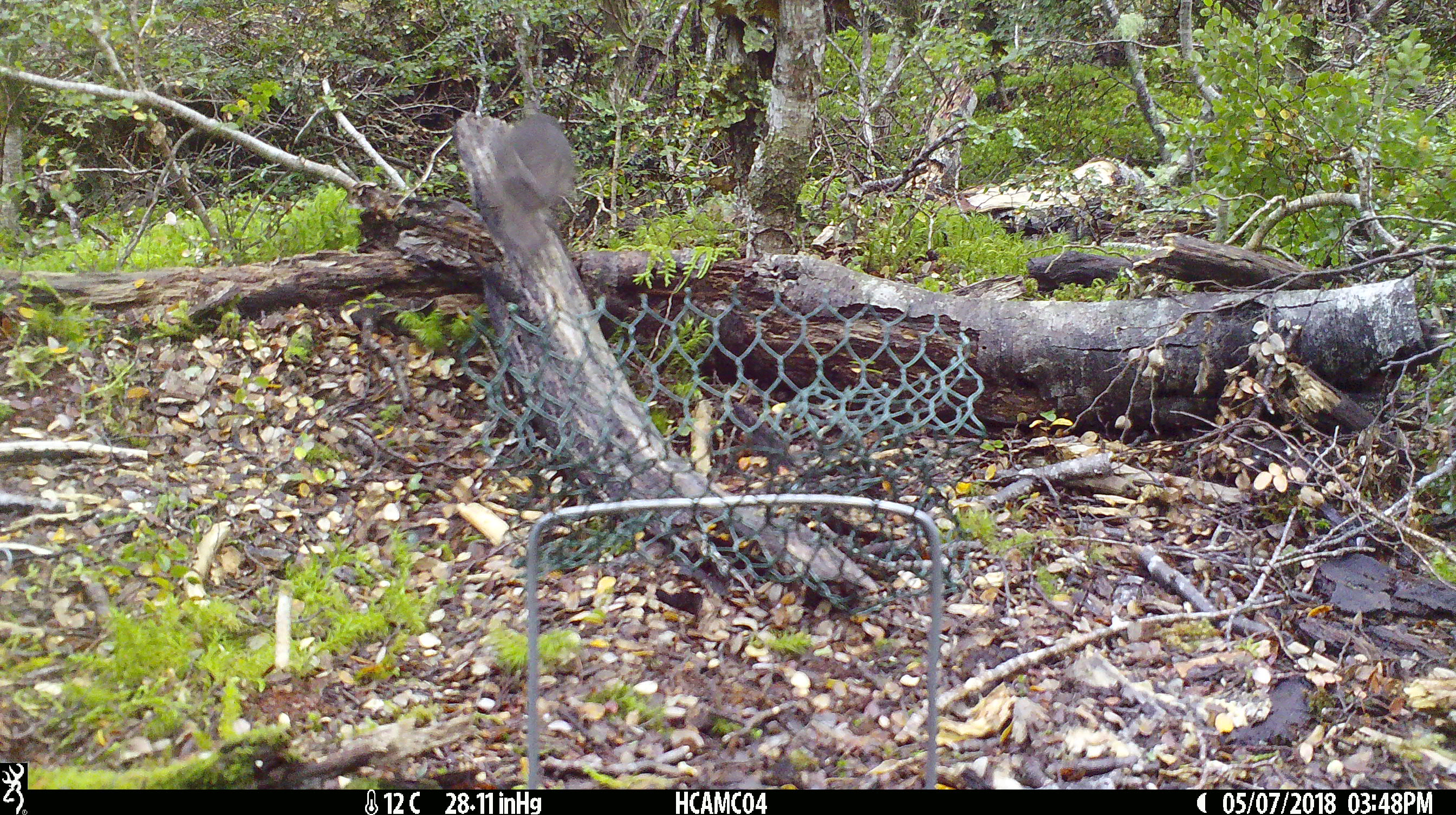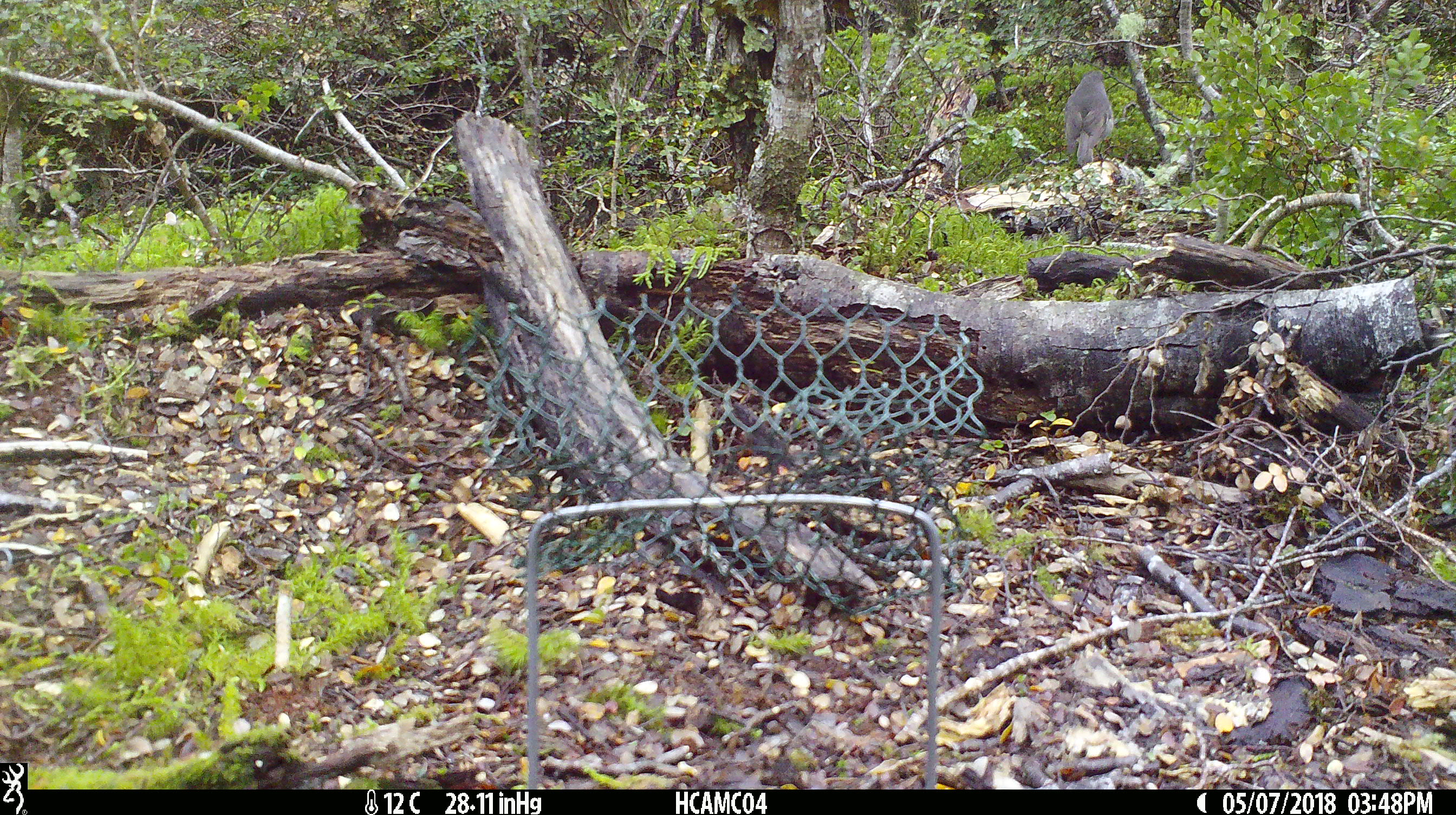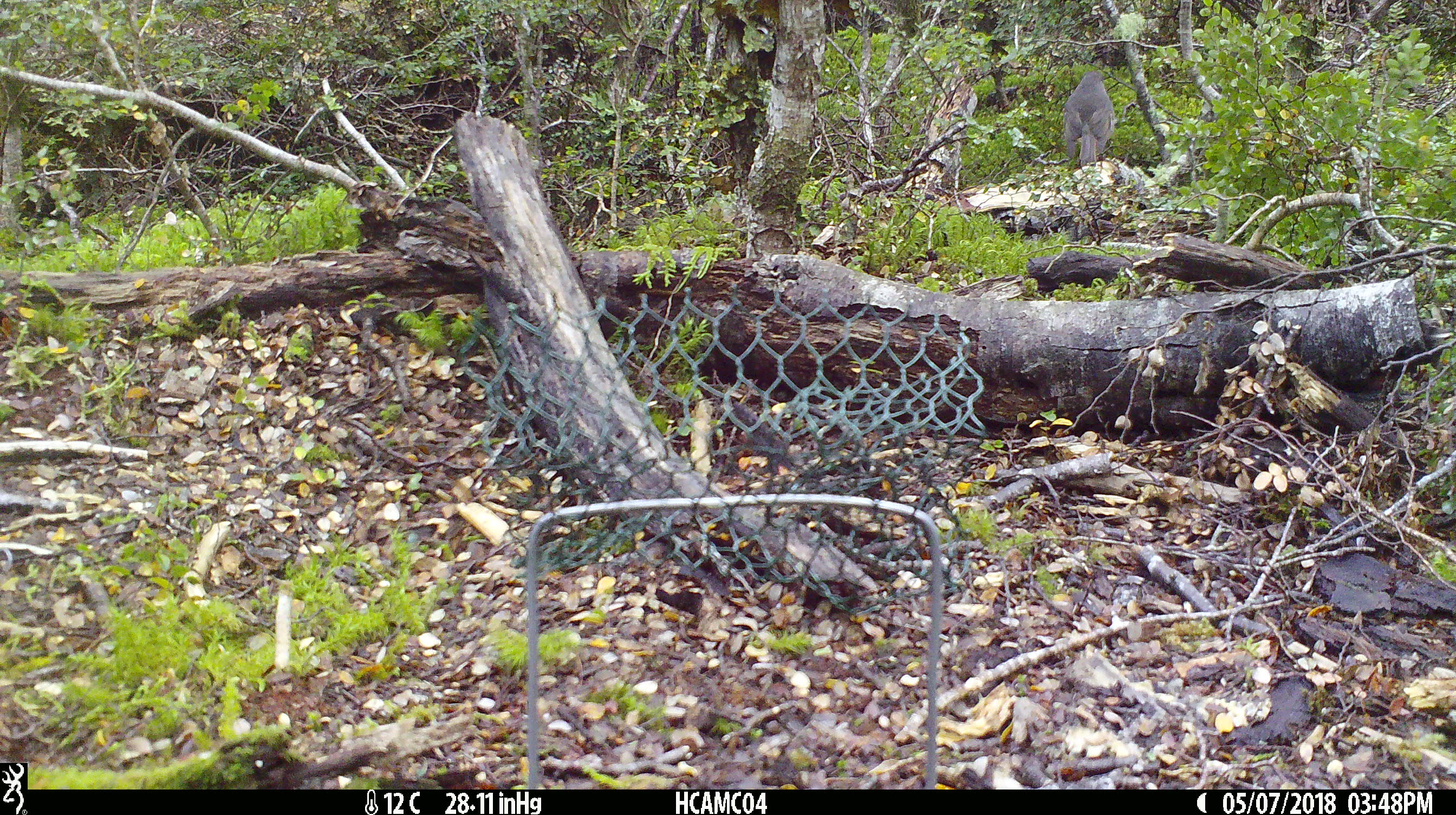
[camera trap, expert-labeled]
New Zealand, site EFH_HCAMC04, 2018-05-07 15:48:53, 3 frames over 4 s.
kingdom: Animalia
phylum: Chordata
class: Aves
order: Passeriformes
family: Petroicidae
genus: Petroica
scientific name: Petroica australis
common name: new zealand robin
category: robin